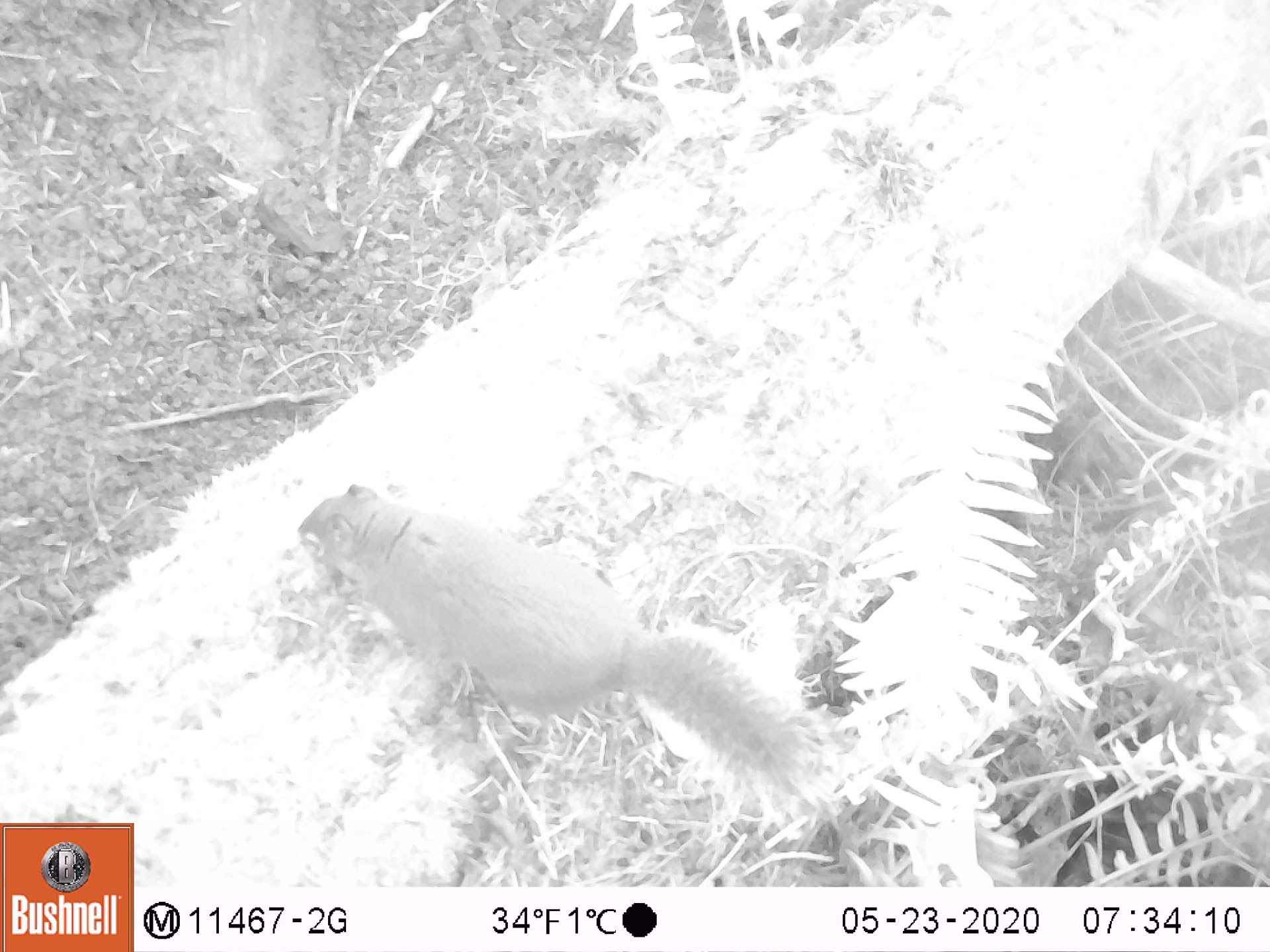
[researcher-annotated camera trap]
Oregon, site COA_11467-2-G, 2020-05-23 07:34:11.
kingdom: Animalia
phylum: Chordata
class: Mammalia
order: Rodentia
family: Sciuridae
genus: Tamiasciurus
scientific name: Tamiasciurus douglasii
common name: douglas squirrel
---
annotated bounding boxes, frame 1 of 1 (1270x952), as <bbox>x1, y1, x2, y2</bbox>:
douglas squirrel: <bbox>289, 484, 817, 788</bbox>